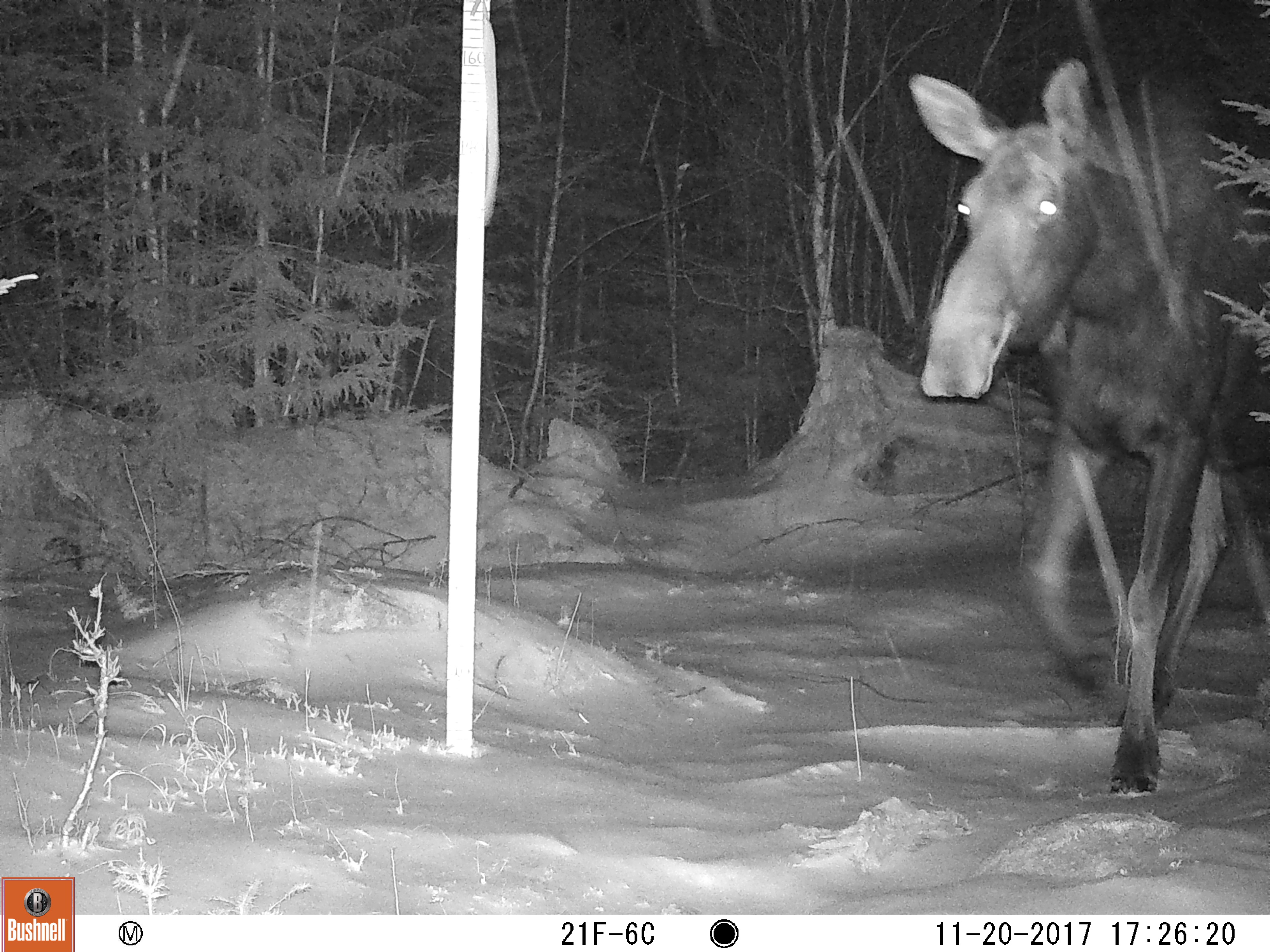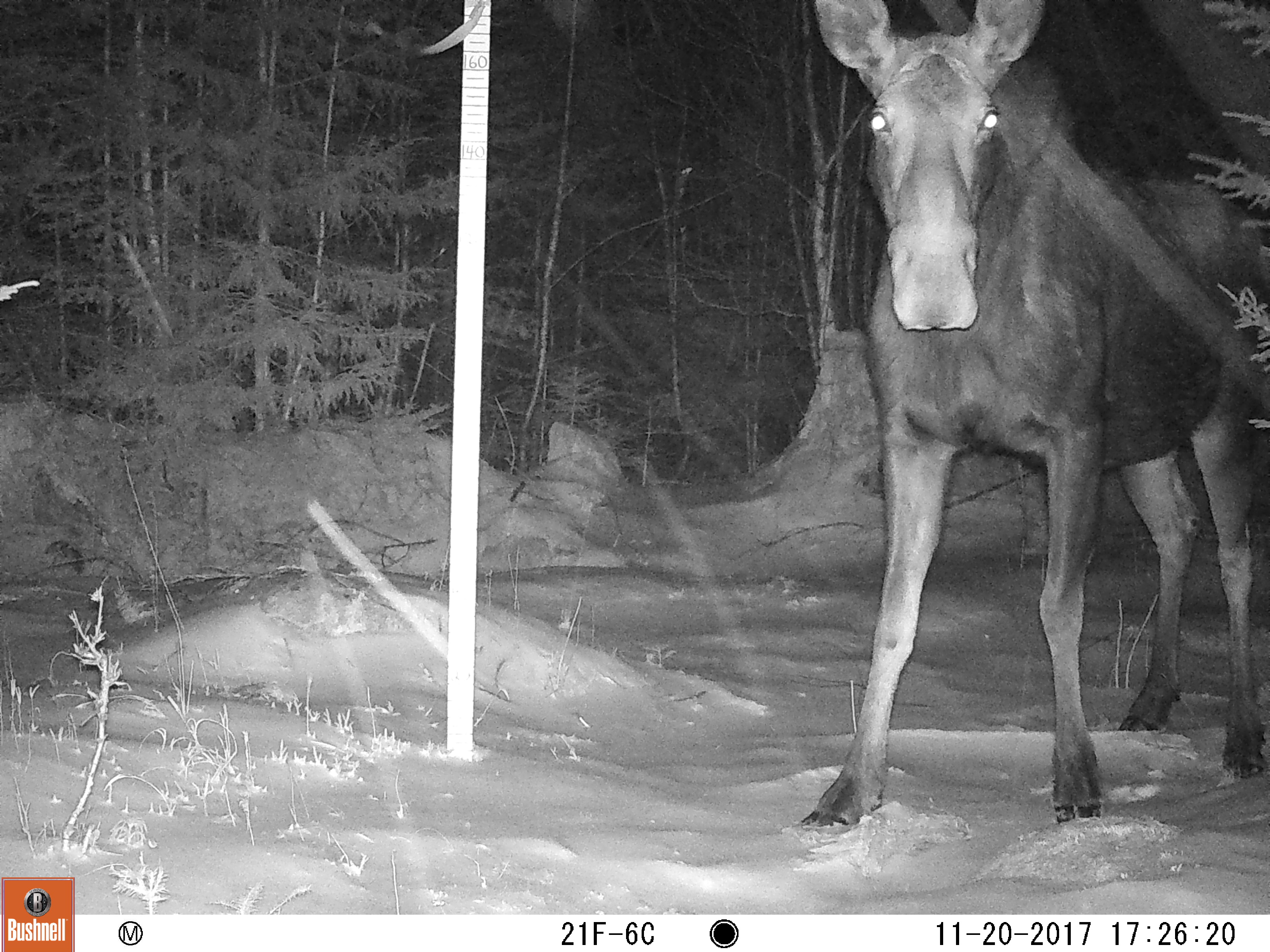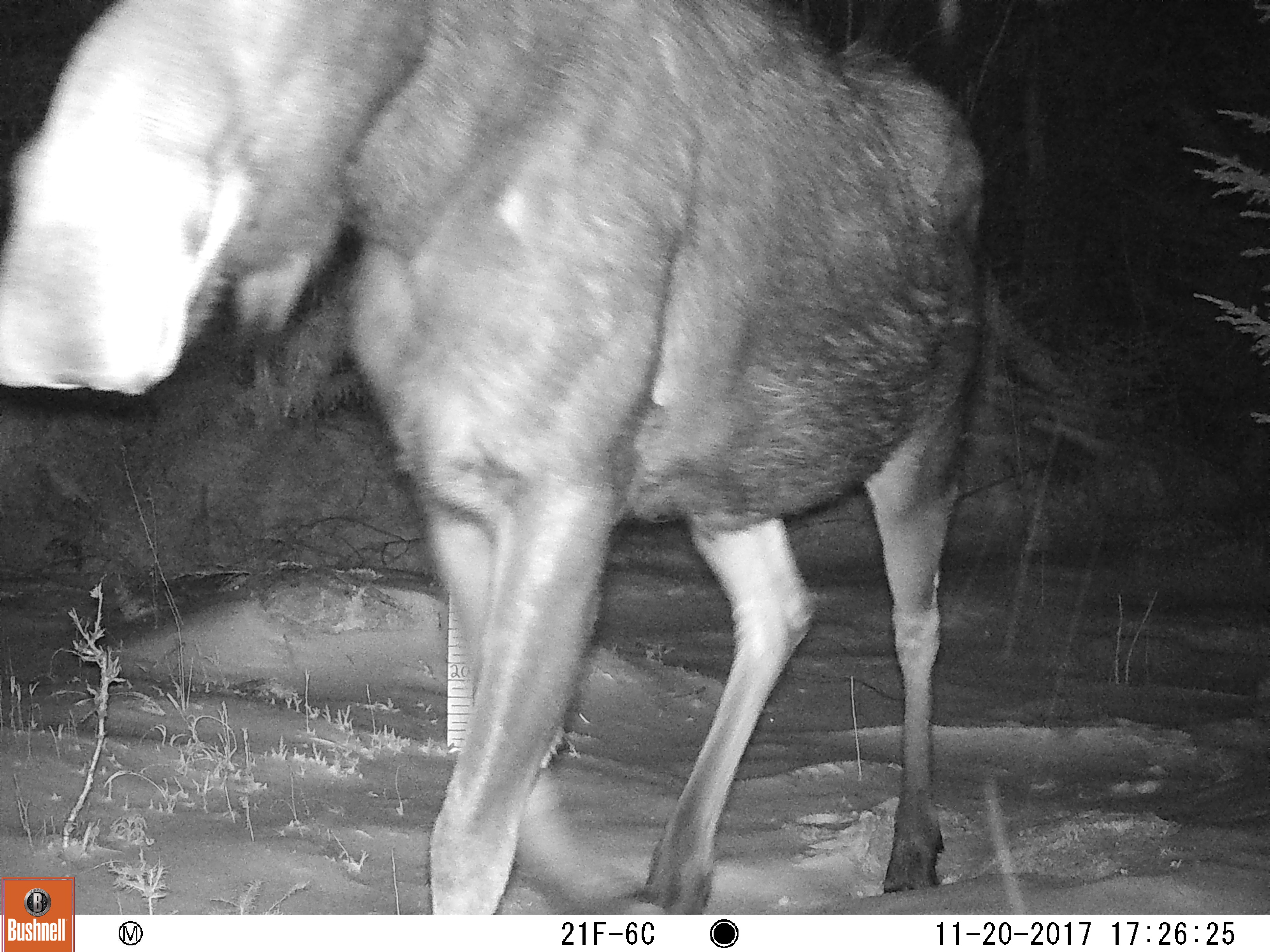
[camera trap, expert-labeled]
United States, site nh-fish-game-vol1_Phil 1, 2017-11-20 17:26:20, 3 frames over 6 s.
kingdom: Animalia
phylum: Chordata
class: Mammalia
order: Artiodactyla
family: Cervidae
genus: Alces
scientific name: Alces alces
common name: moose